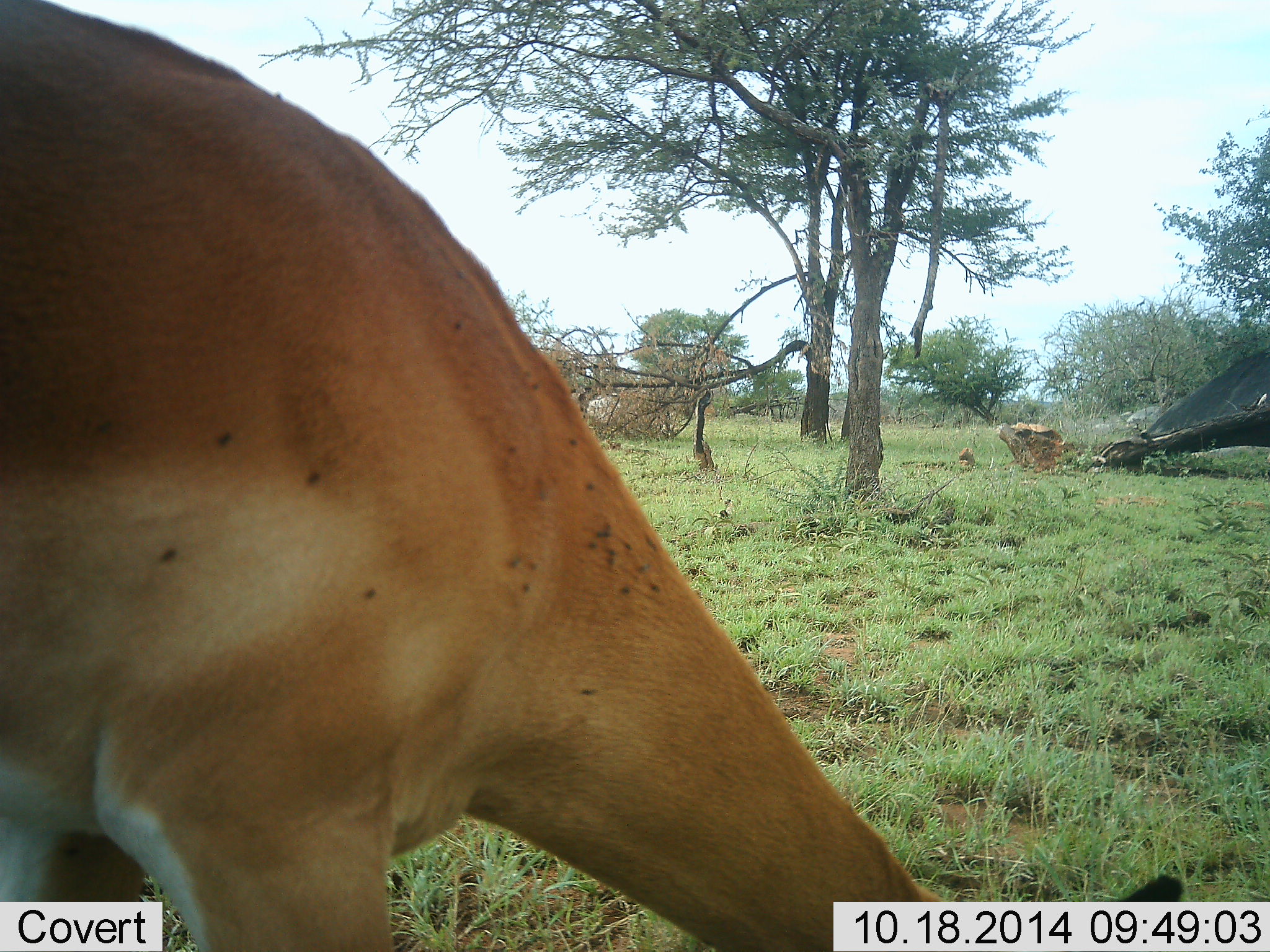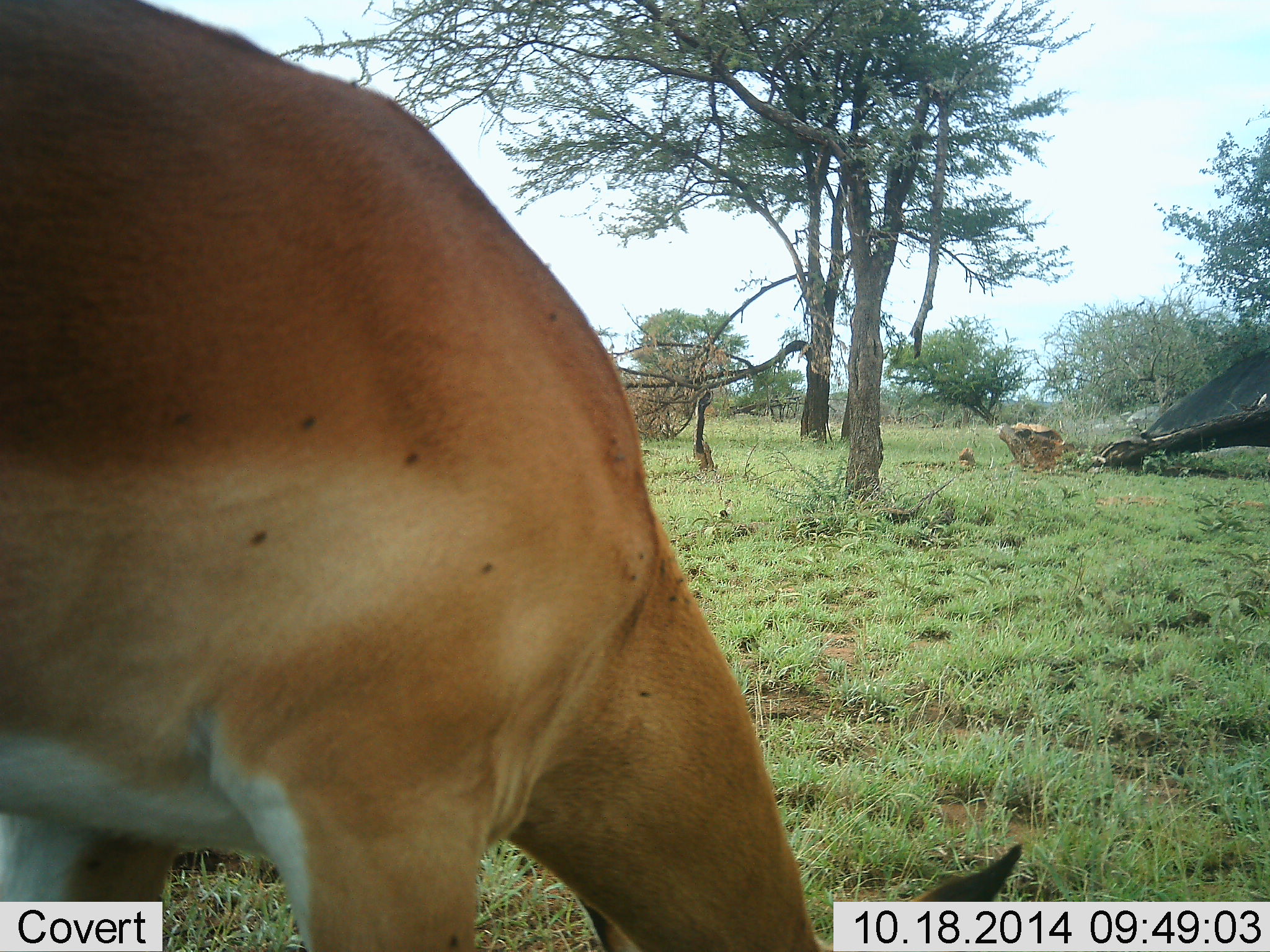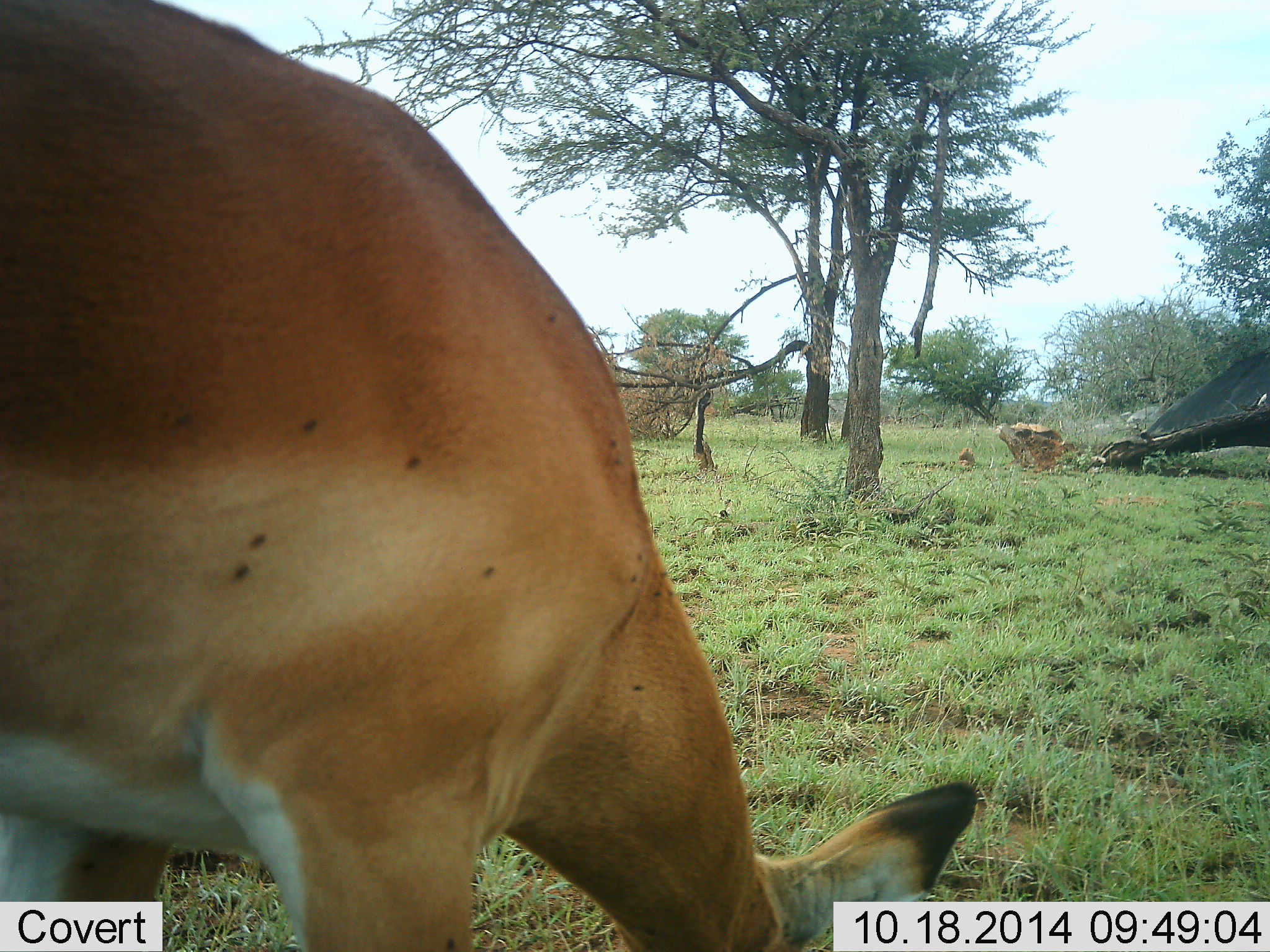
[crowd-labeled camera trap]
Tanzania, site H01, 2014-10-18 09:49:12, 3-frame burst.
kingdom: Animalia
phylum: Chordata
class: Mammalia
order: Artiodactyla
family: Bovidae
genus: Aepyceros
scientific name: Aepyceros melampus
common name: impala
Impala (Aepyceros melampus), count 1. Behavior (volunteer vote fractions): standing 33%, resting 0%, moving 0%, interacting 0%. Young present (vote fraction): 0%. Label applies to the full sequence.